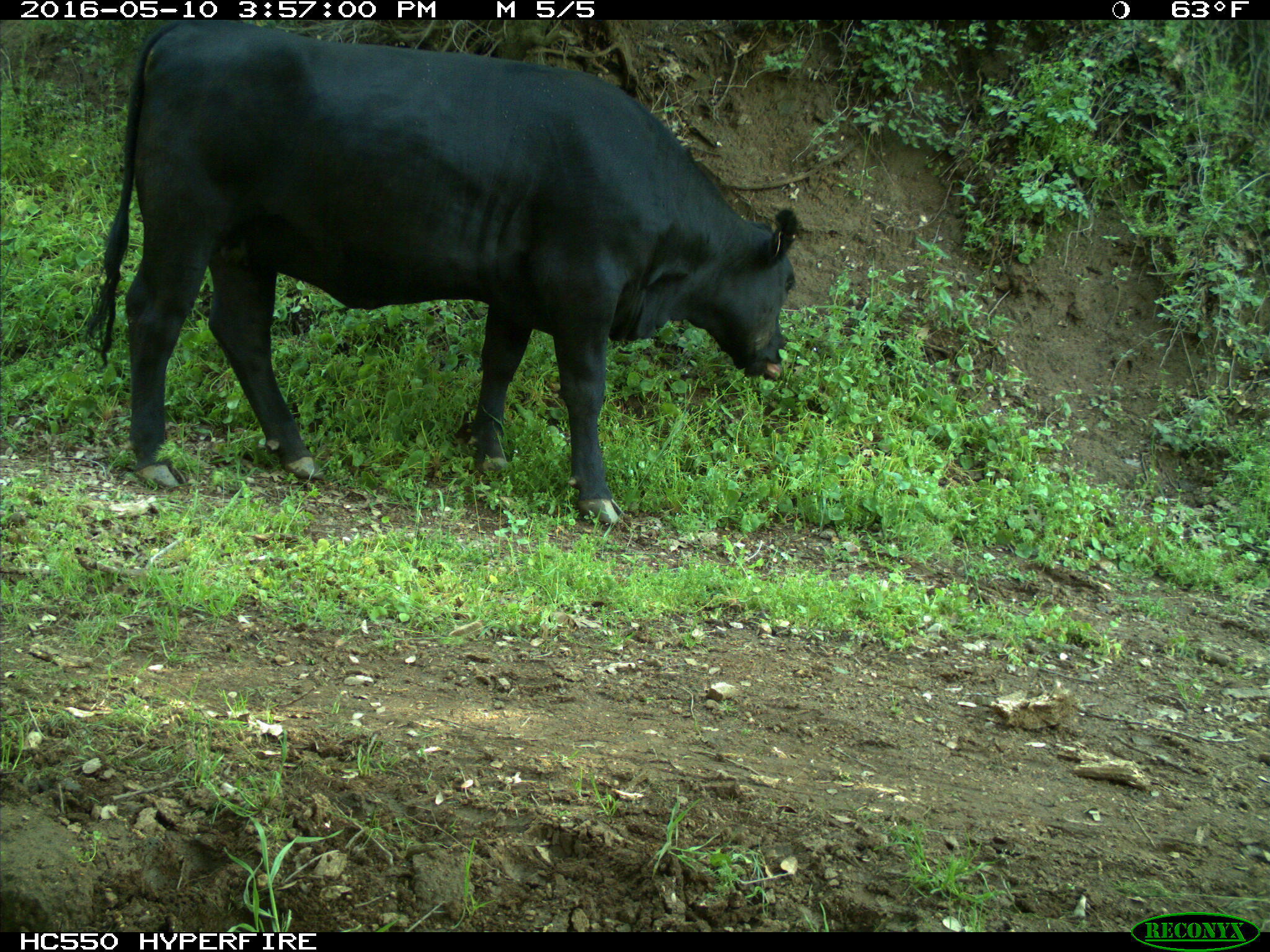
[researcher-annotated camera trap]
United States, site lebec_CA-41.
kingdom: Animalia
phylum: Chordata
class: Mammalia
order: Artiodactyla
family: Bovidae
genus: Bos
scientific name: Bos taurus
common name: domestic cow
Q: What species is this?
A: Bos taurus (domestic cow).